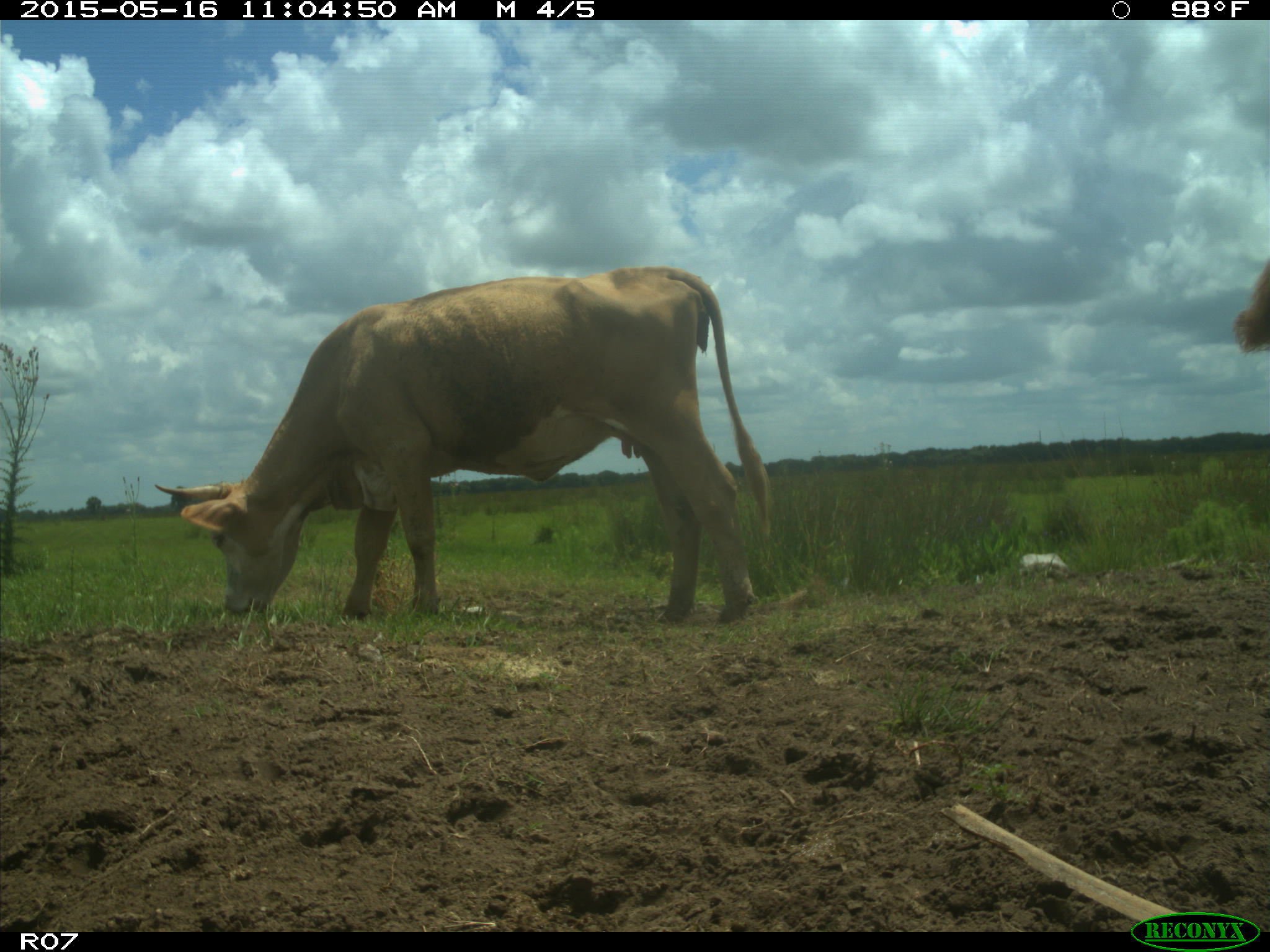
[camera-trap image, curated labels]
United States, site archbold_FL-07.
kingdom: Animalia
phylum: Chordata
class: Mammalia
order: Artiodactyla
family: Bovidae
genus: Bos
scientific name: Bos taurus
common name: domestic cow